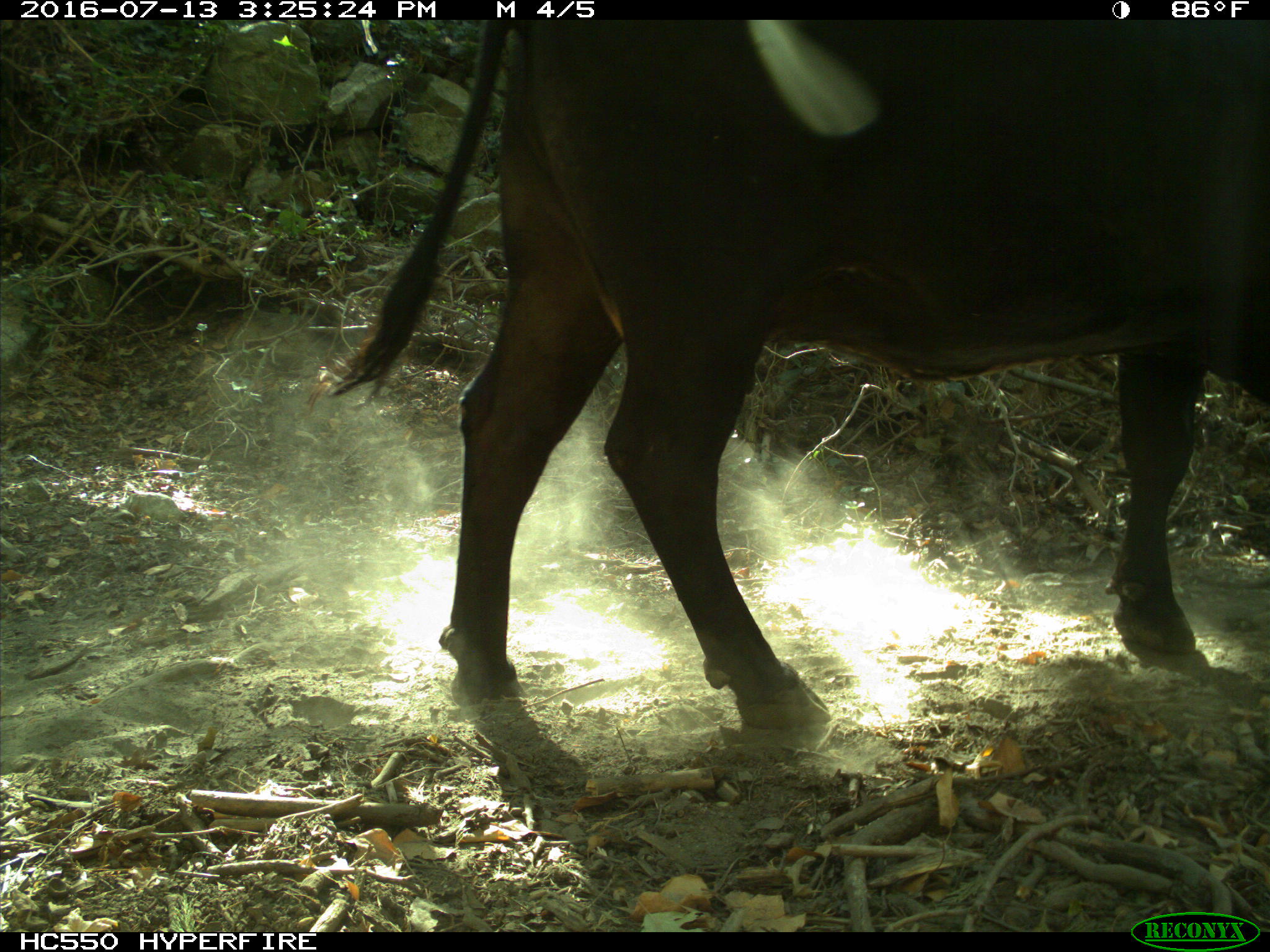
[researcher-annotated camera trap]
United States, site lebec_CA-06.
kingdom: Animalia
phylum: Chordata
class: Mammalia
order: Artiodactyla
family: Bovidae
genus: Bos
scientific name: Bos taurus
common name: domestic cow